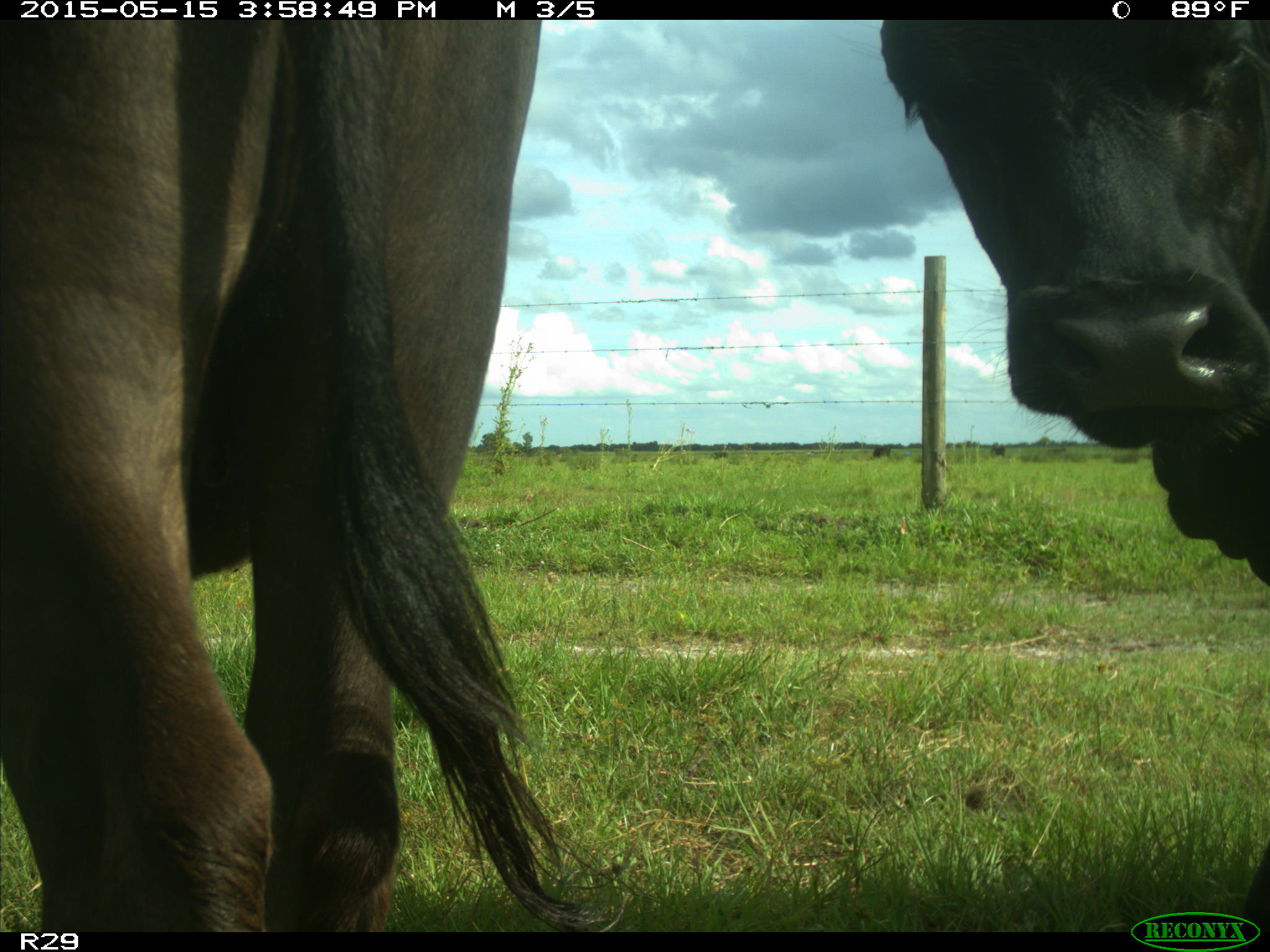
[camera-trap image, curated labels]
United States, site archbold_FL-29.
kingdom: Animalia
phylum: Chordata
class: Mammalia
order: Artiodactyla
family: Bovidae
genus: Bos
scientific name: Bos taurus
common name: domestic cow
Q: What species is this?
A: Bos taurus (domestic cow).